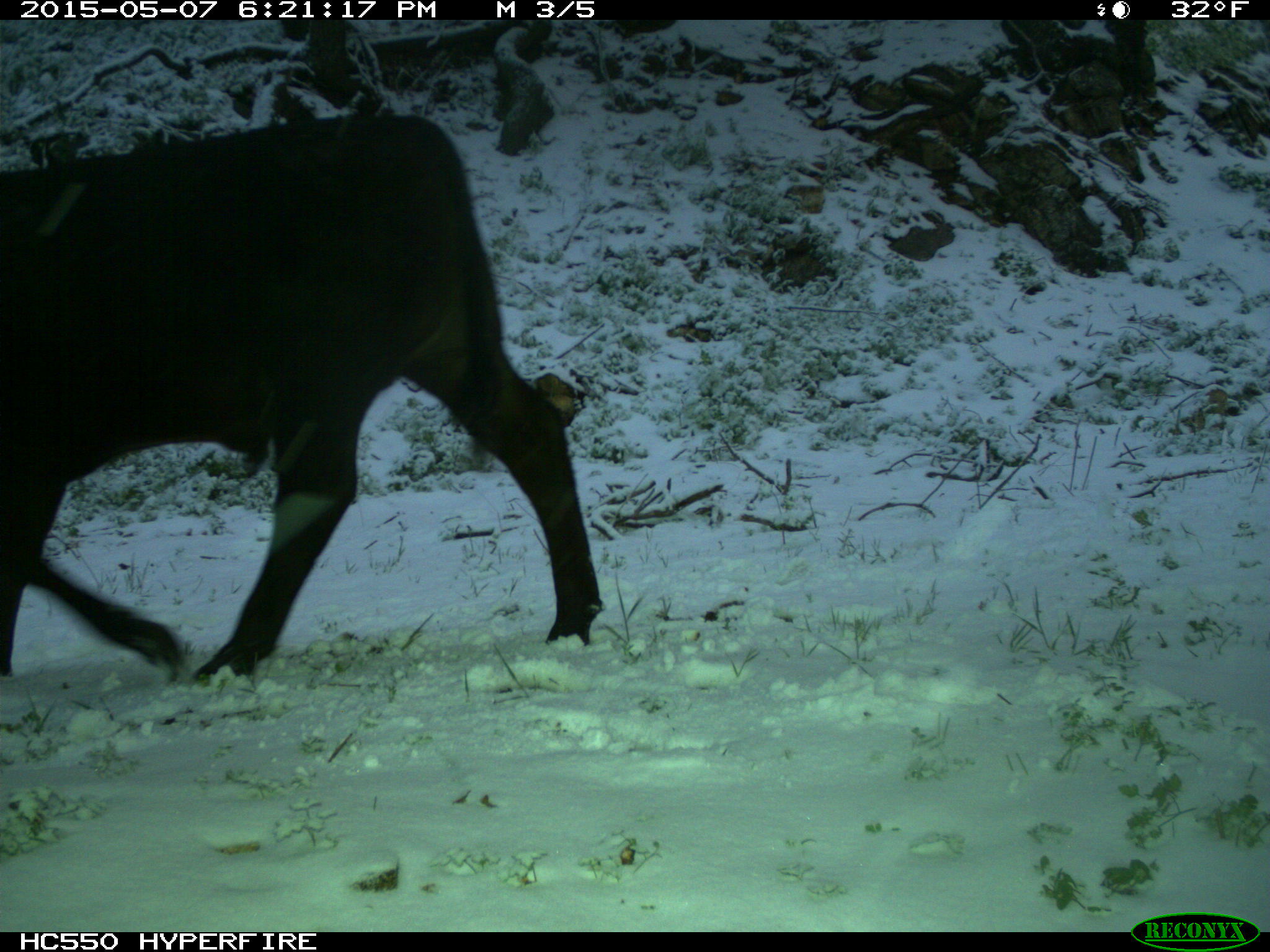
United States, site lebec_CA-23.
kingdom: Animalia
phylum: Chordata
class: Mammalia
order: Artiodactyla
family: Bovidae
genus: Bos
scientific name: Bos taurus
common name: domestic cow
Bos taurus (domestic cow).